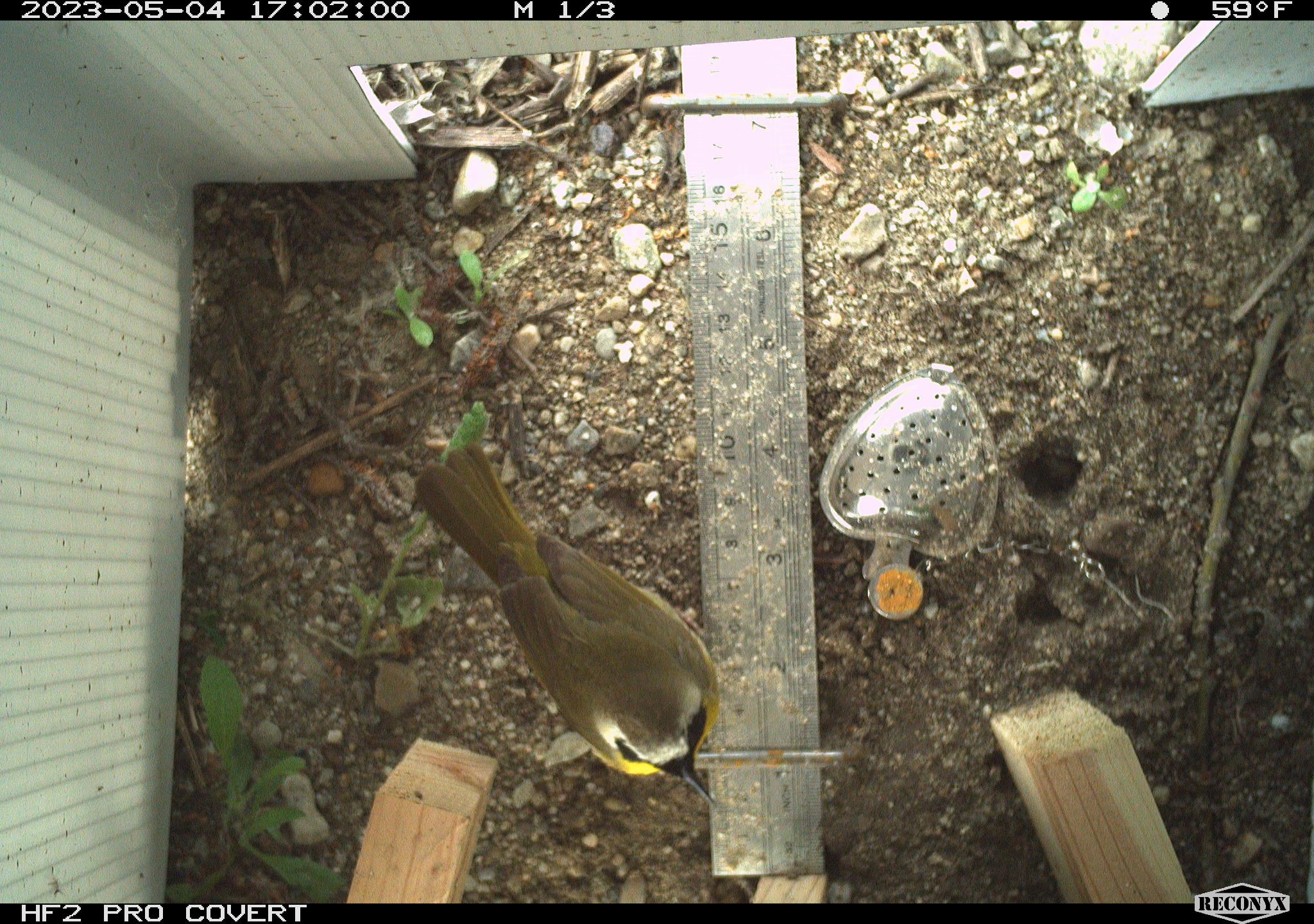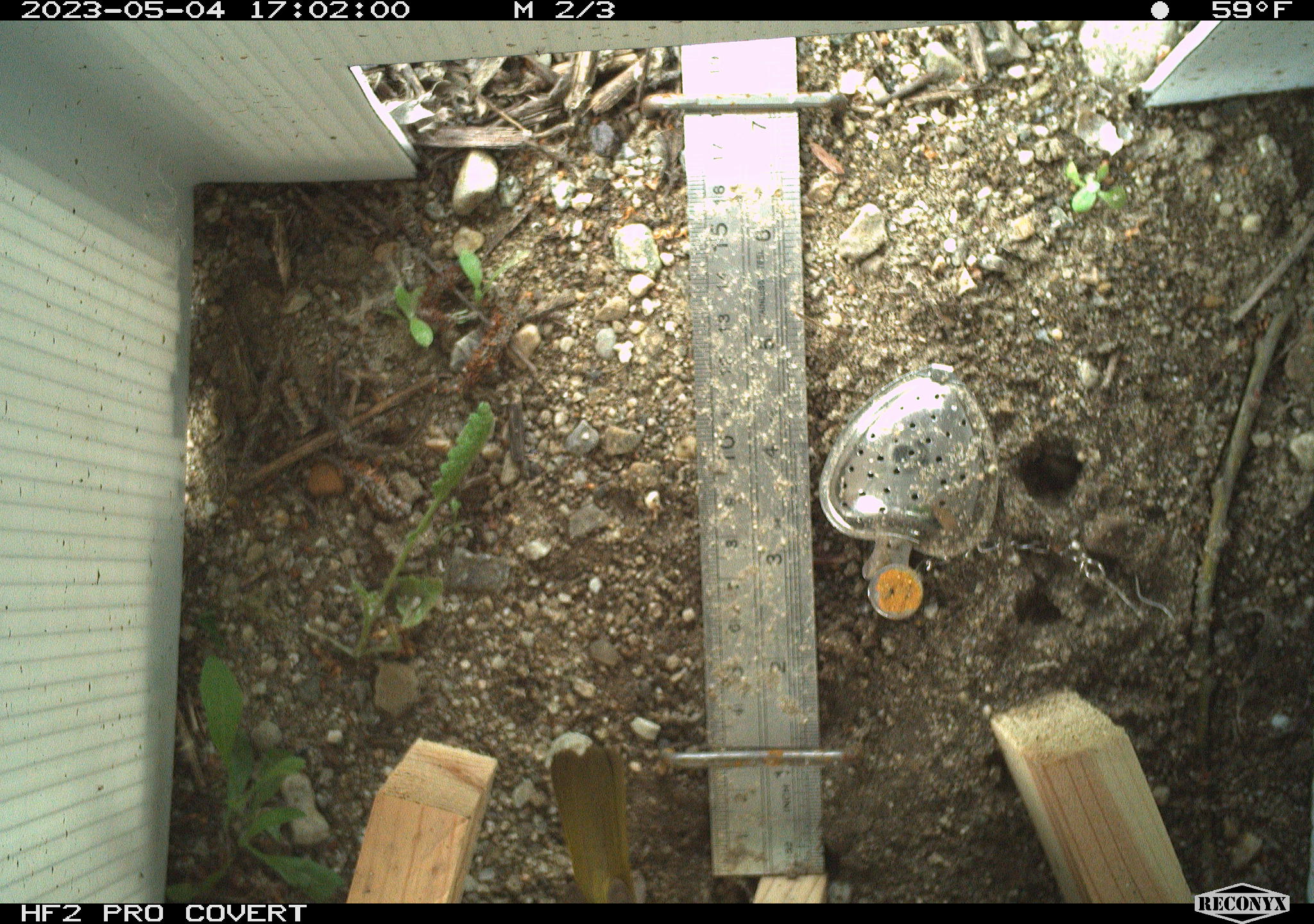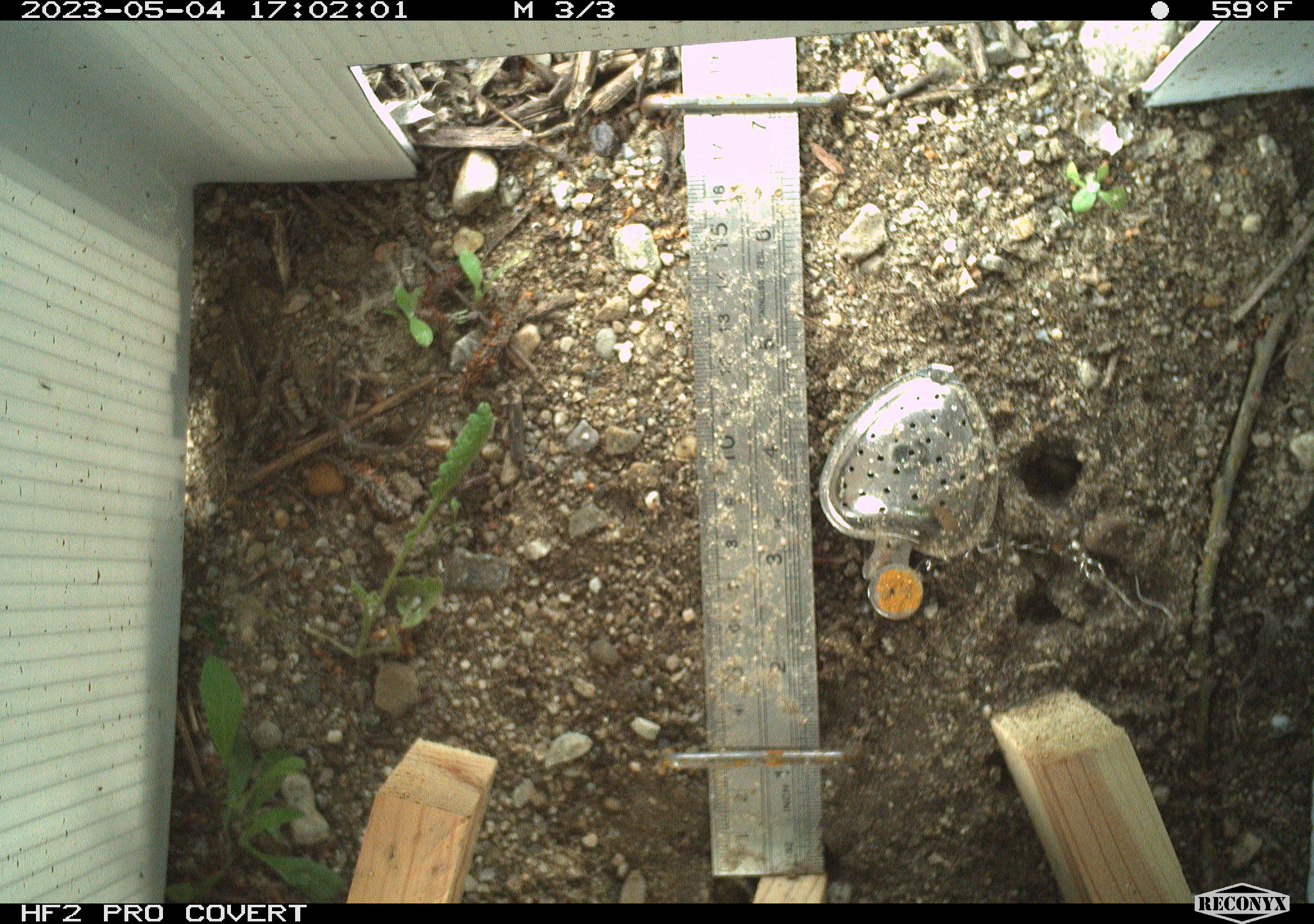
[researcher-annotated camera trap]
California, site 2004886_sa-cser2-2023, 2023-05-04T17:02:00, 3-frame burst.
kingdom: Animalia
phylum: Chordata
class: Aves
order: Passeriformes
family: Parulidae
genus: Geothlypis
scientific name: Geothlypis trichas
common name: common yellowthroat